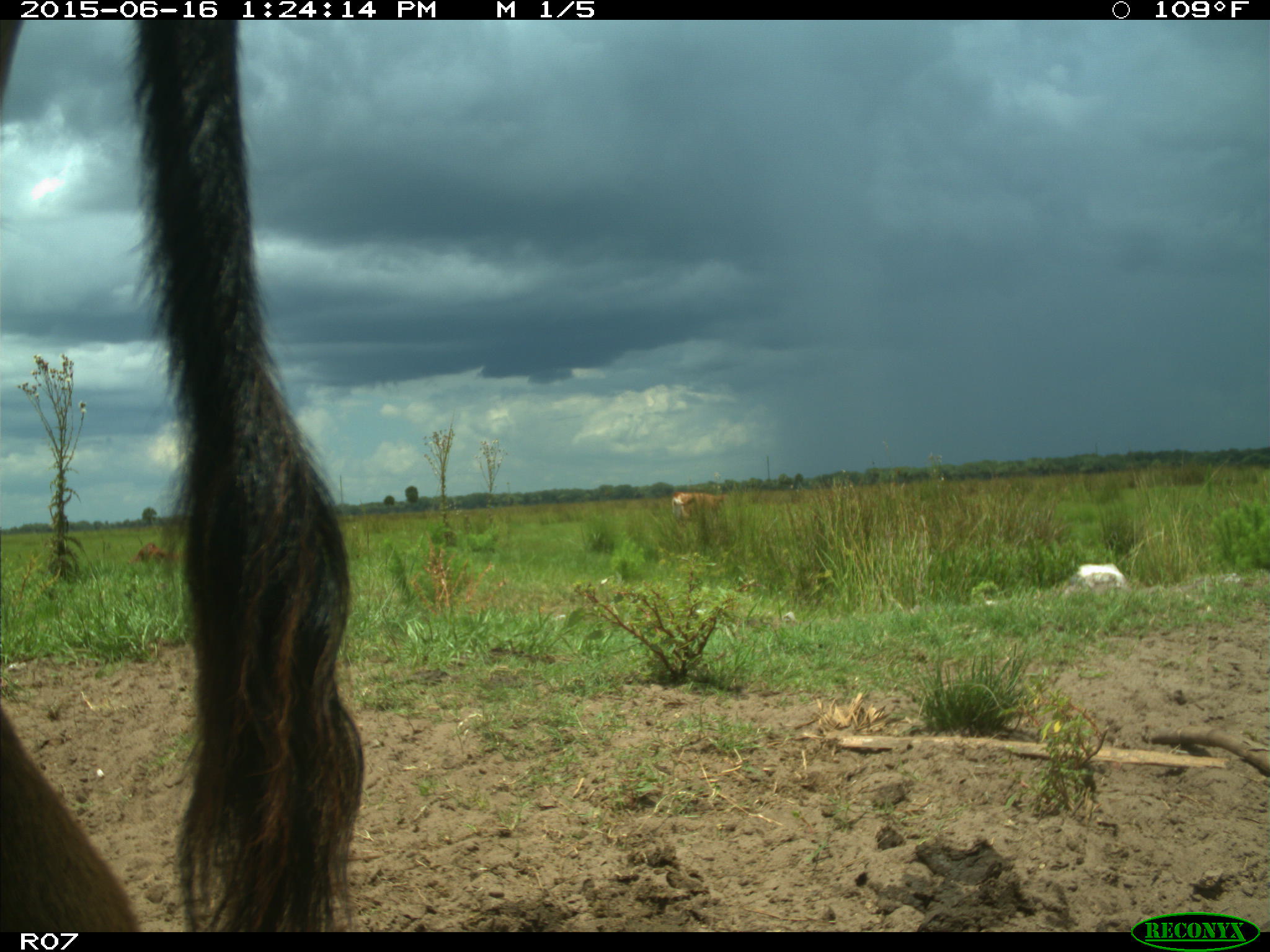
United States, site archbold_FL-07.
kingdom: Animalia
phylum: Chordata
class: Mammalia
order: Artiodactyla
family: Bovidae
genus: Bos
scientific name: Bos taurus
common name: domestic cow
Bos taurus (domestic cow).